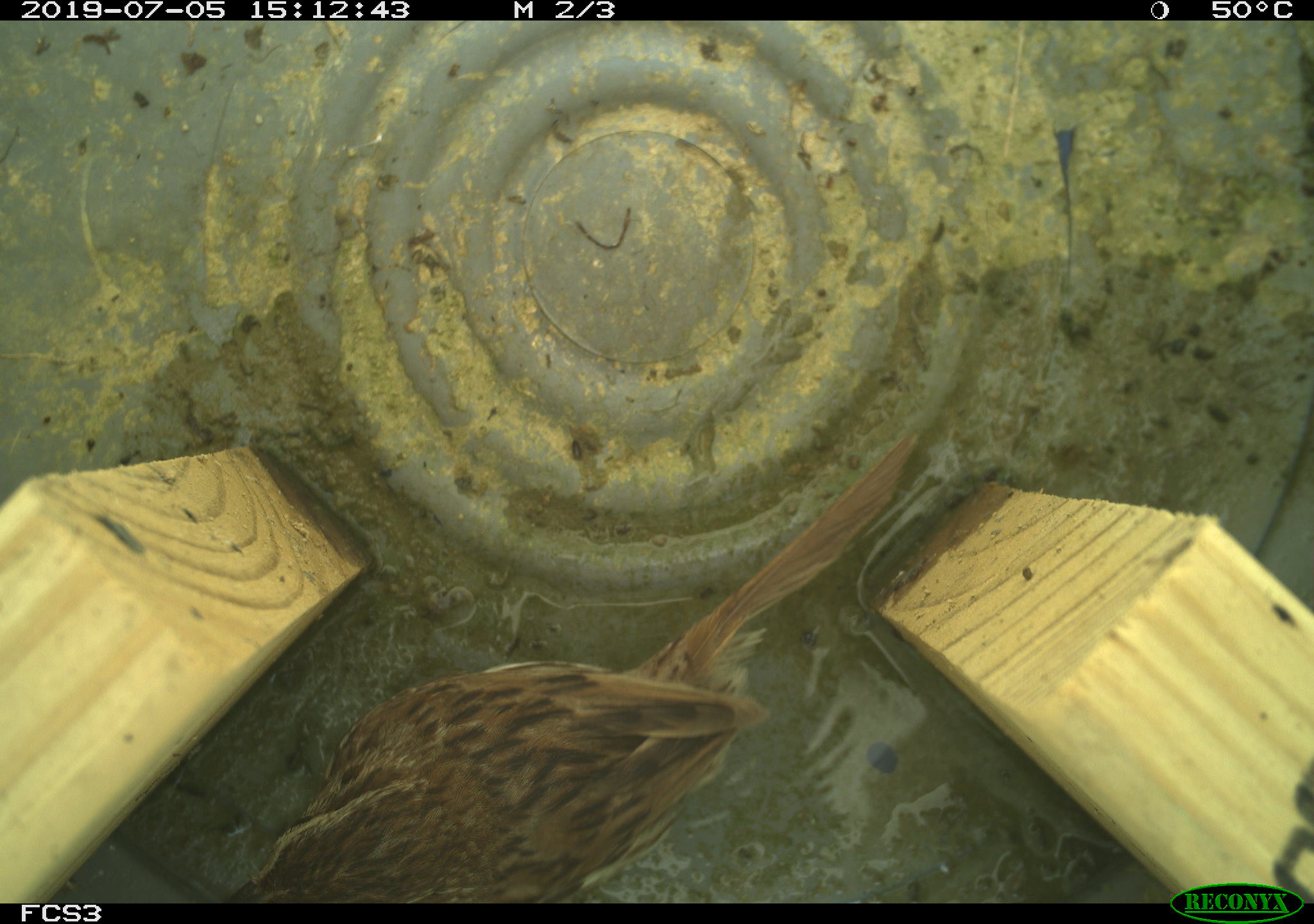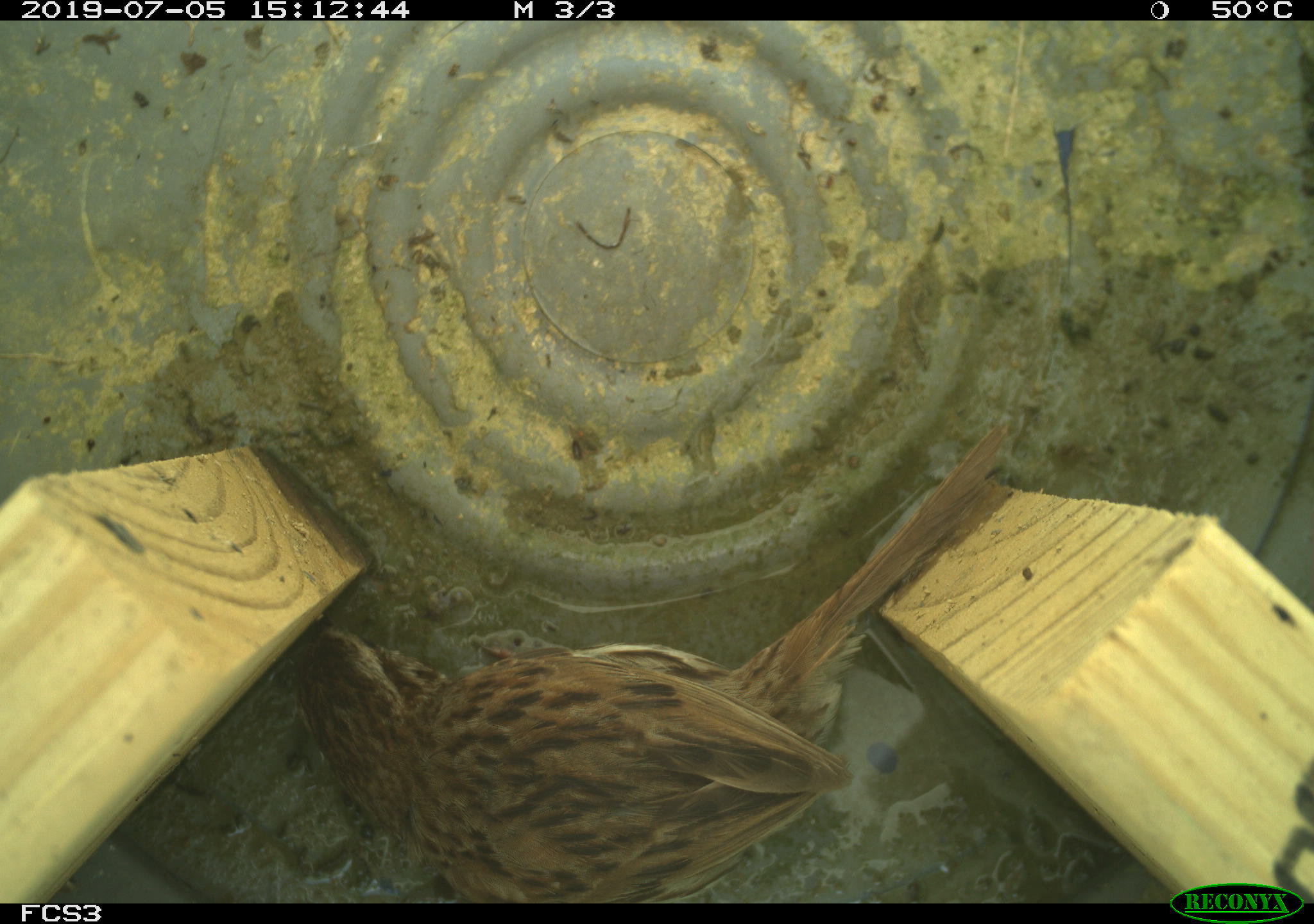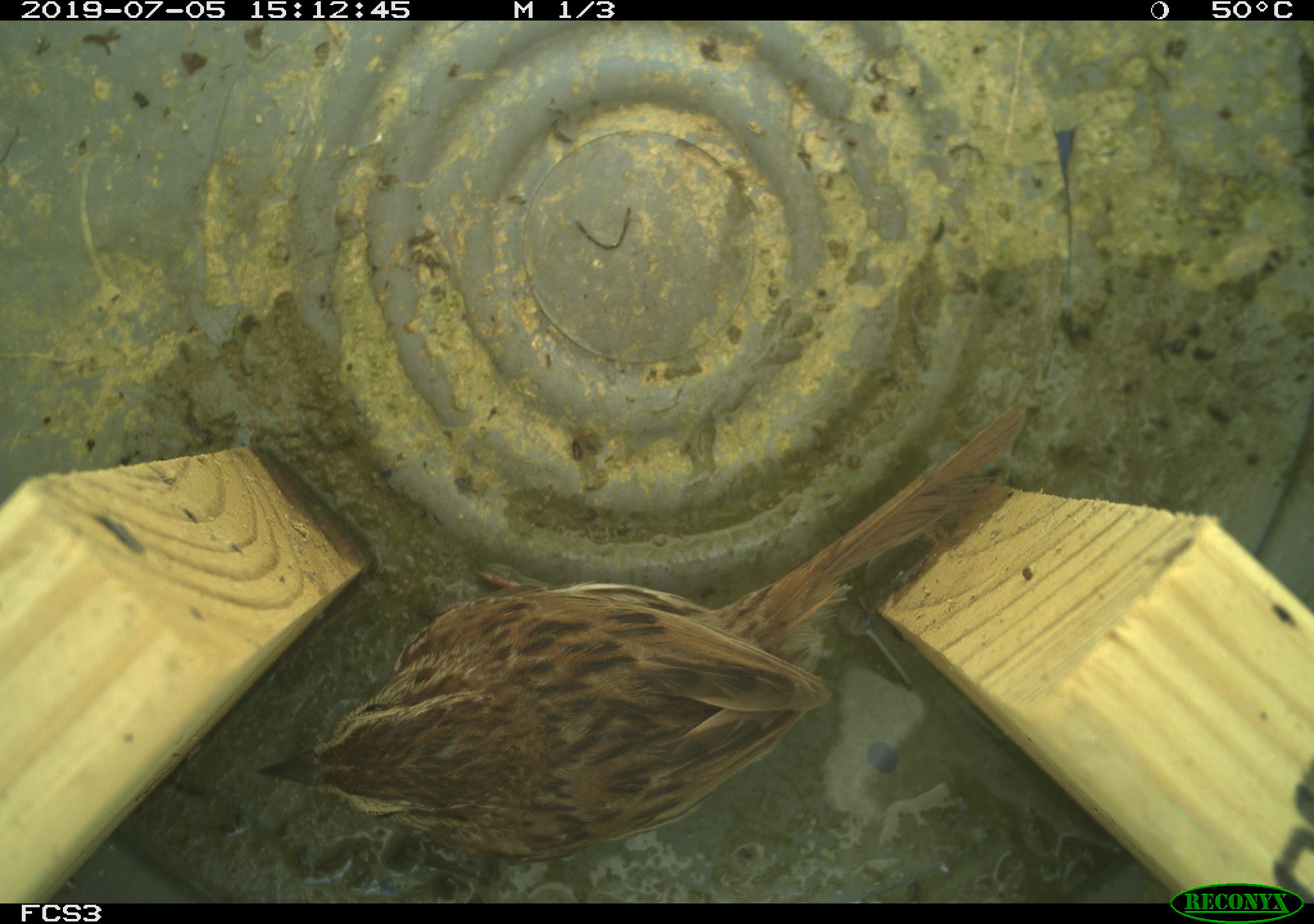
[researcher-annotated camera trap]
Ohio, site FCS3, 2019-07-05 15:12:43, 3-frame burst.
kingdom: Animalia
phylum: Chordata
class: Aves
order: Passeriformes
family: Passerellidae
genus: Melospiza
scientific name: Melospiza melodia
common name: song sparrow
Song sparrow (Melospiza melodia).